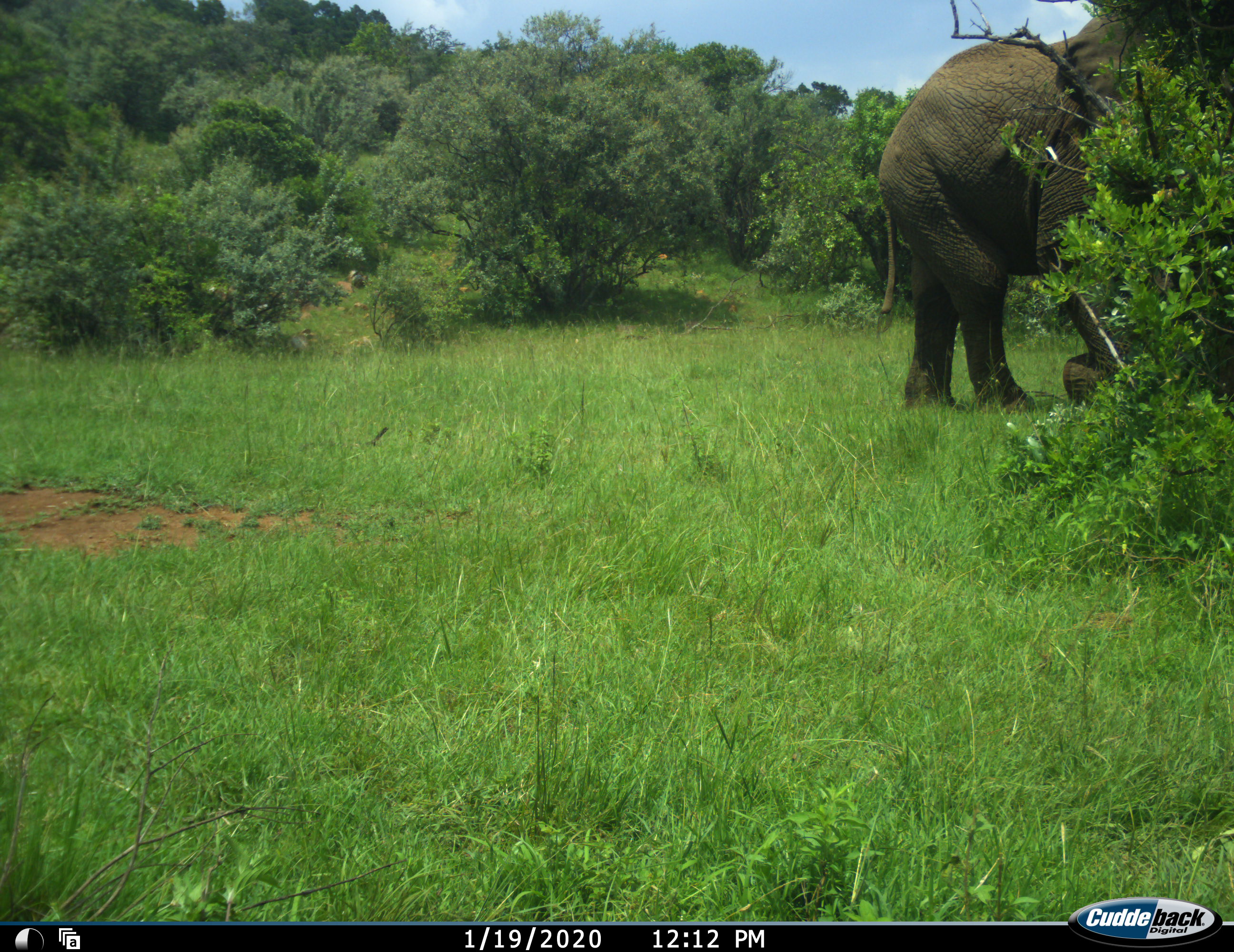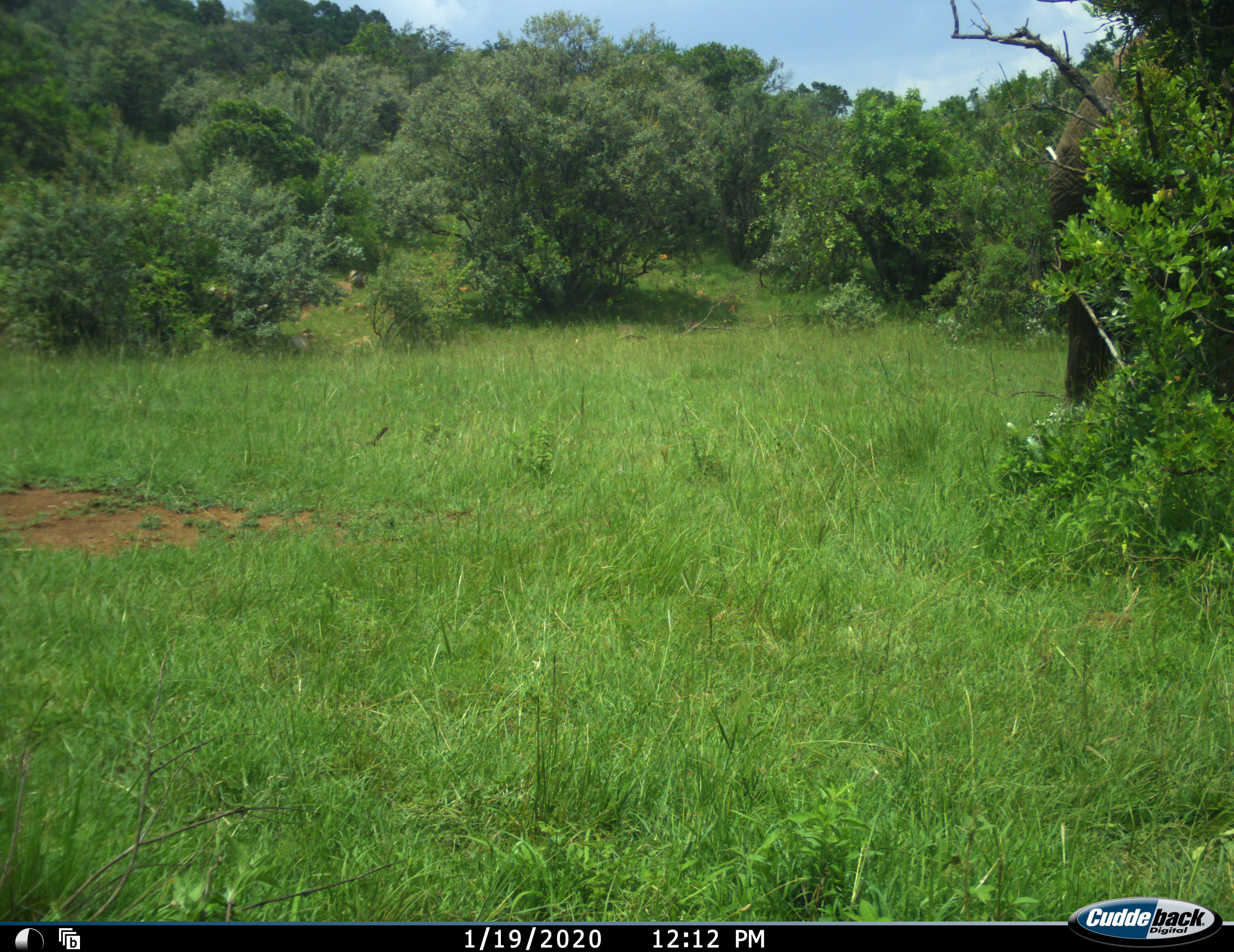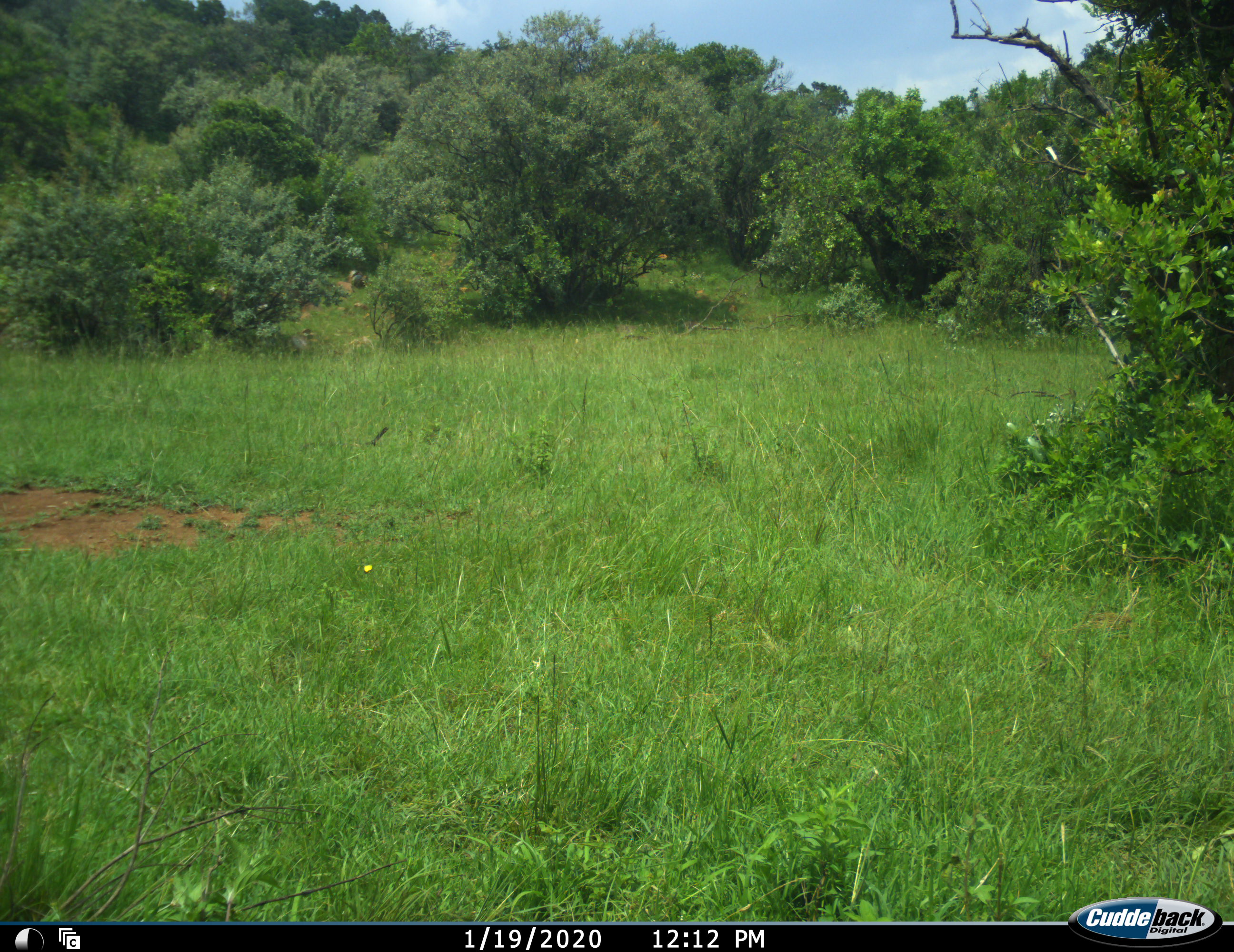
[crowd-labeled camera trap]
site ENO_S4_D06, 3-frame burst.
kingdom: Animalia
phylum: Chordata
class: Mammalia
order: Proboscidea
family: Elephantidae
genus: Loxodonta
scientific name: Loxodonta africana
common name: african bush elephant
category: elephant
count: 1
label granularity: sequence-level